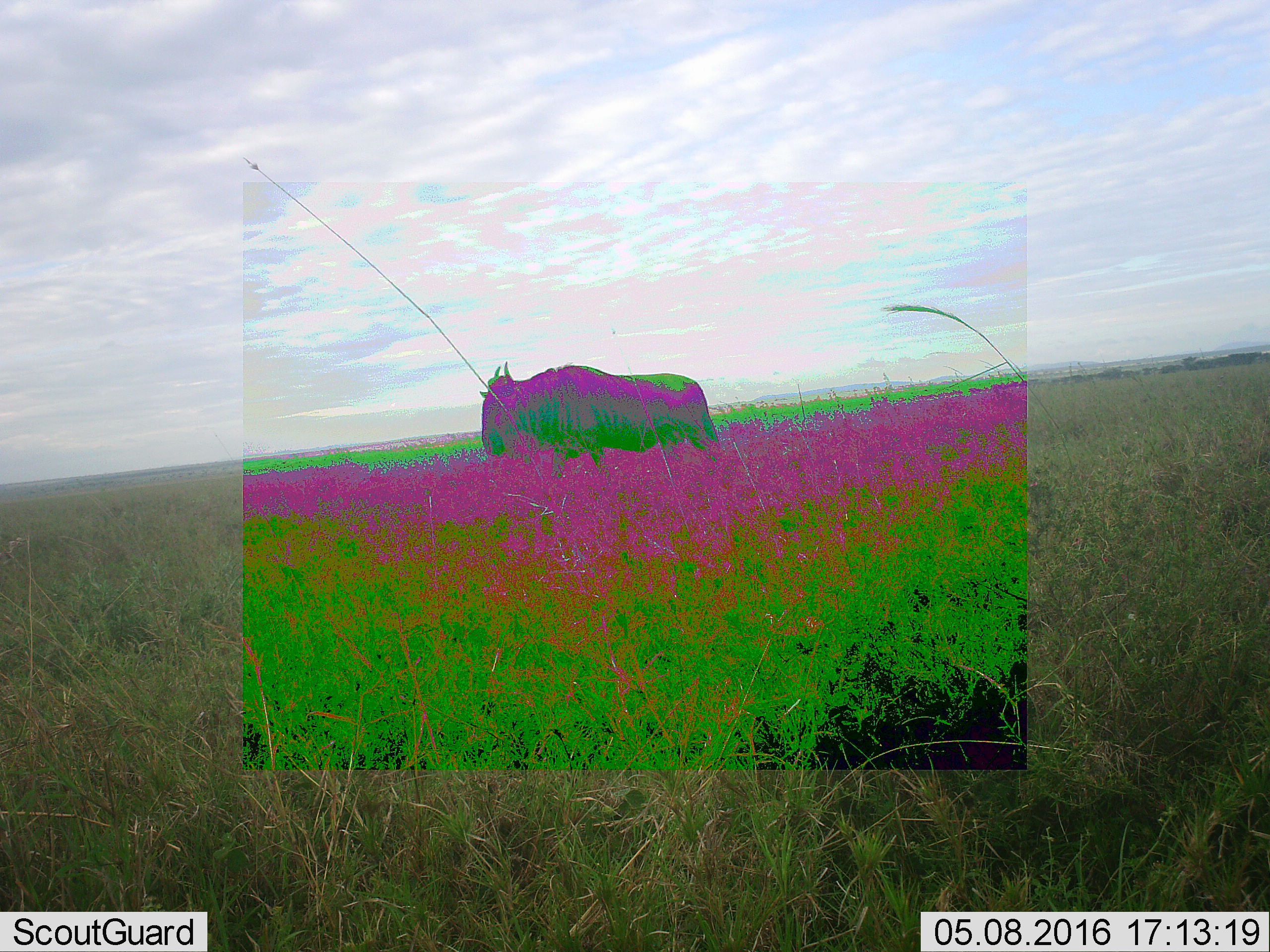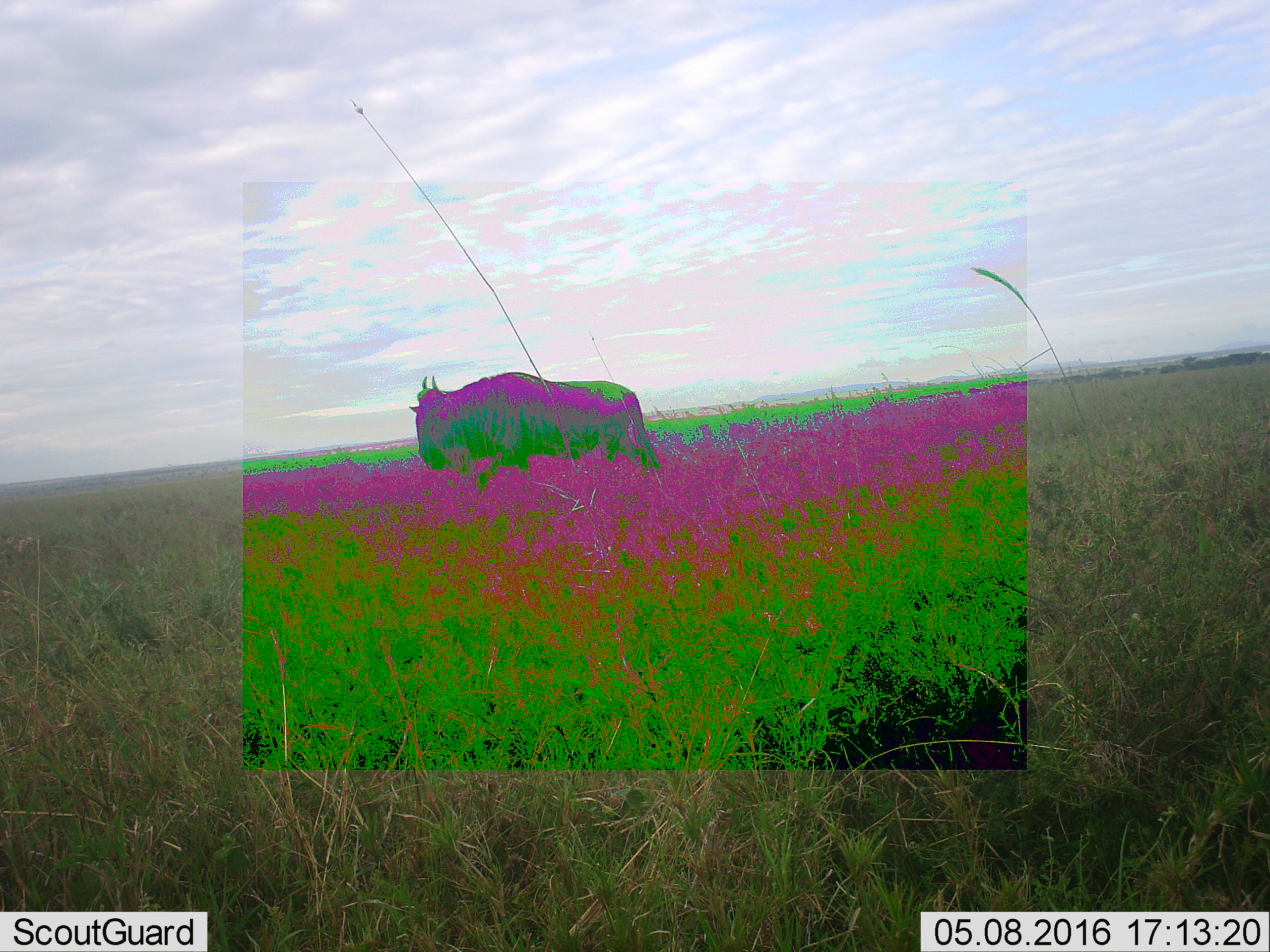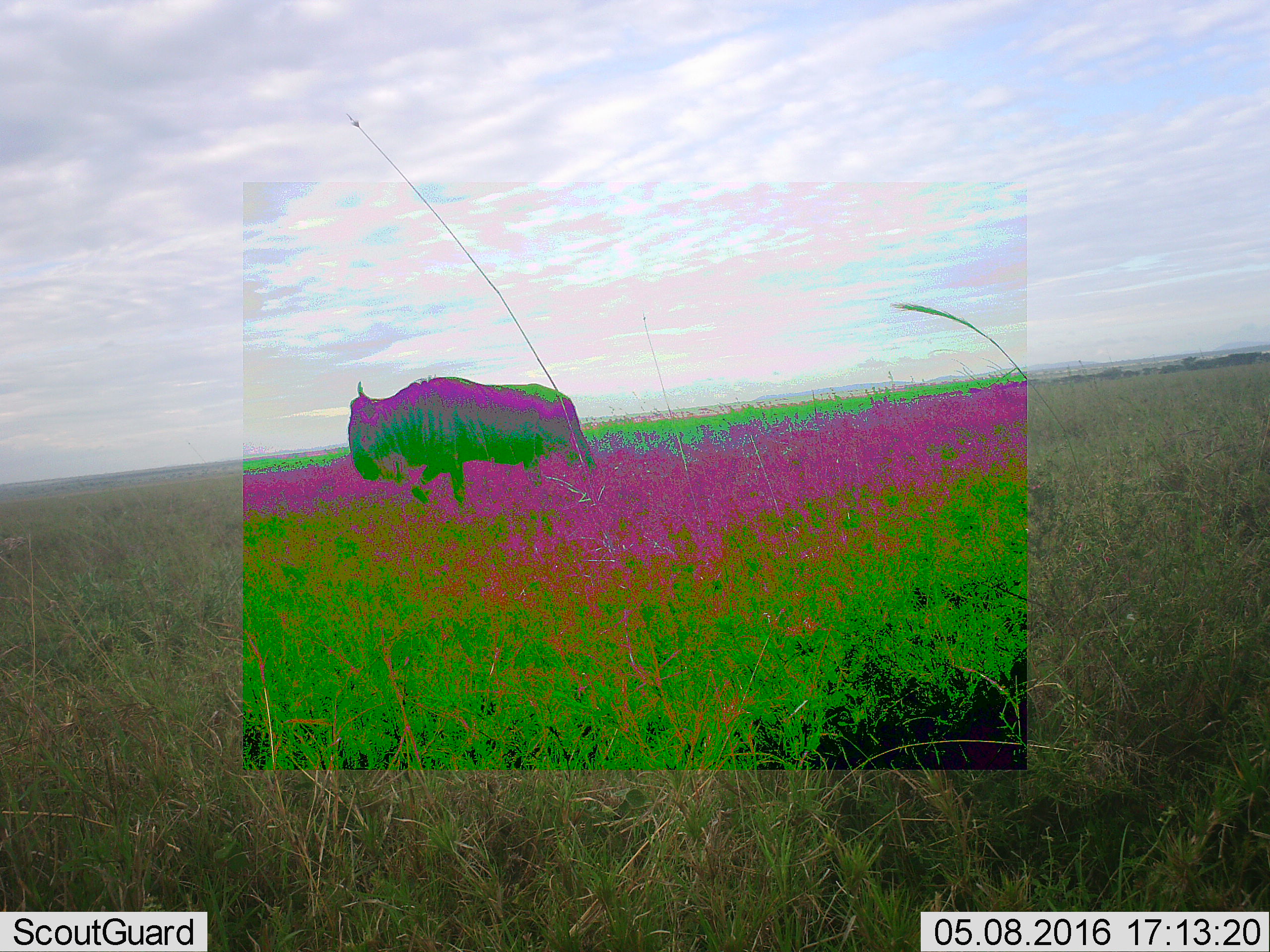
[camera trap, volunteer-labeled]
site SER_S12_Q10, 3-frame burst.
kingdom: Animalia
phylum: Chordata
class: Mammalia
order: Artiodactyla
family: Bovidae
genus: Connochaetes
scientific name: Connochaetes taurinus taurinus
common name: blue wildebeest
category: wildebeestblue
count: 1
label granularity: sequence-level